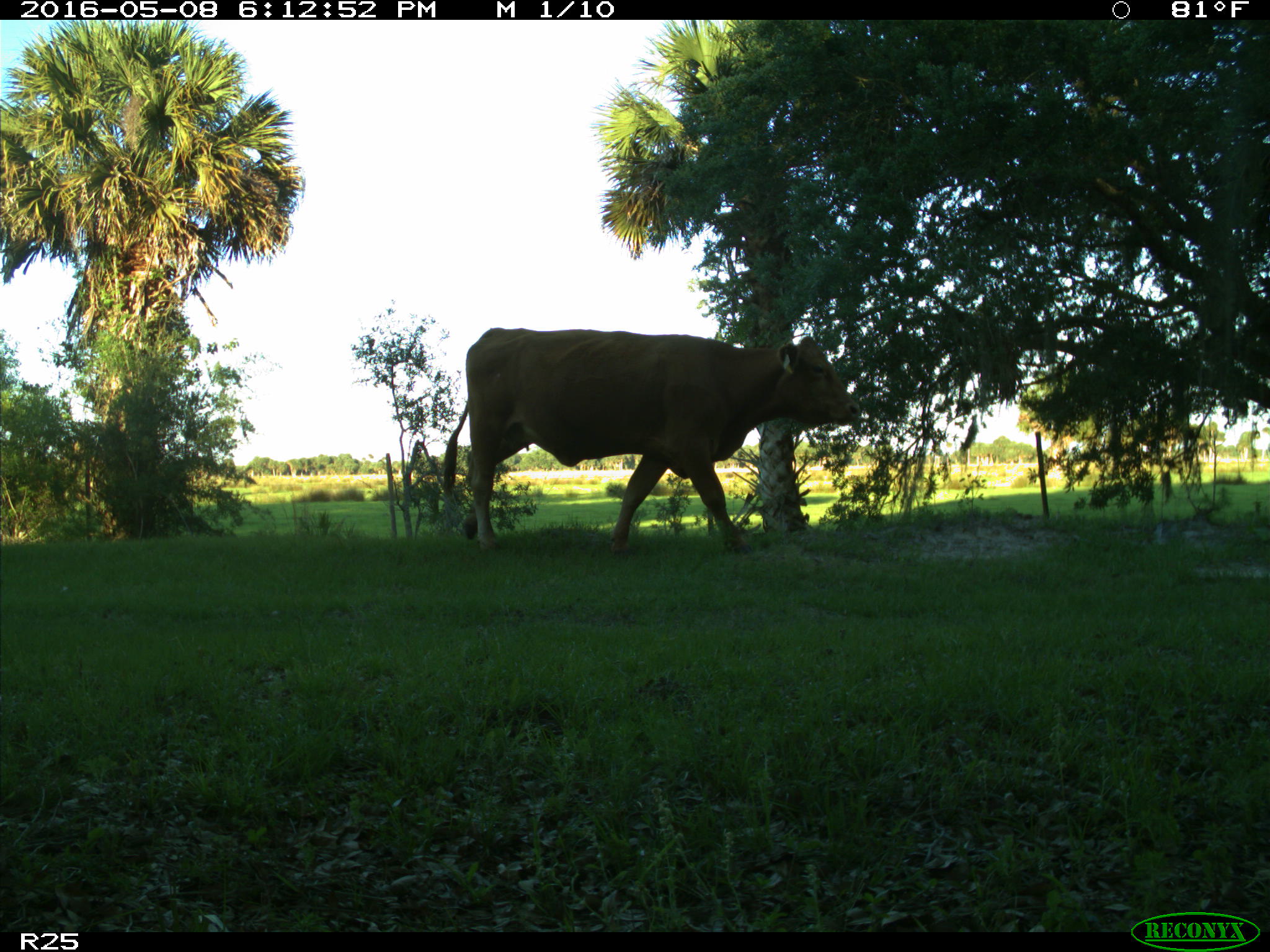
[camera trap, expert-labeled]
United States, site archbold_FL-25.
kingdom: Animalia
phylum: Chordata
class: Mammalia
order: Artiodactyla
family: Bovidae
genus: Bos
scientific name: Bos taurus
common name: domestic cow